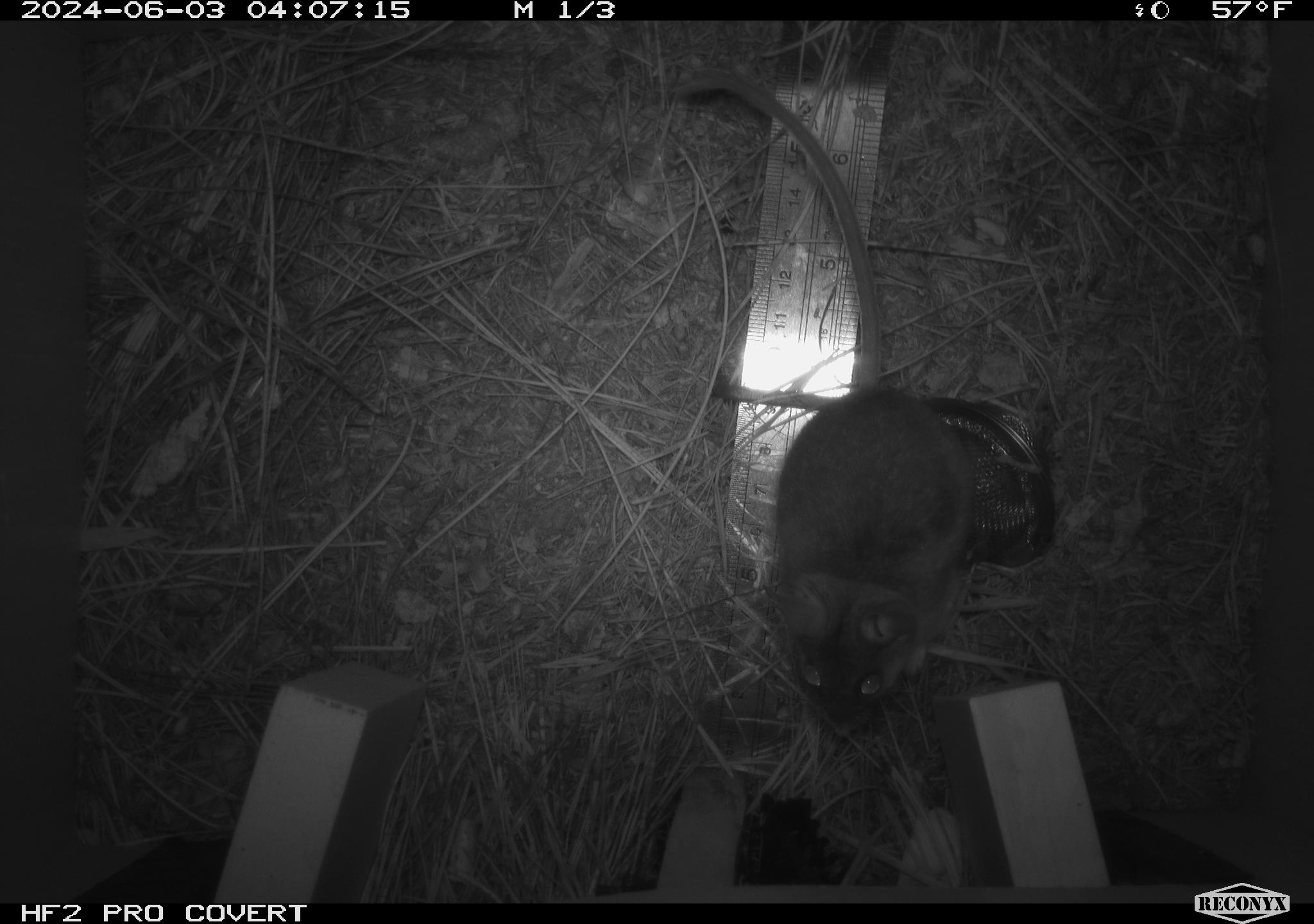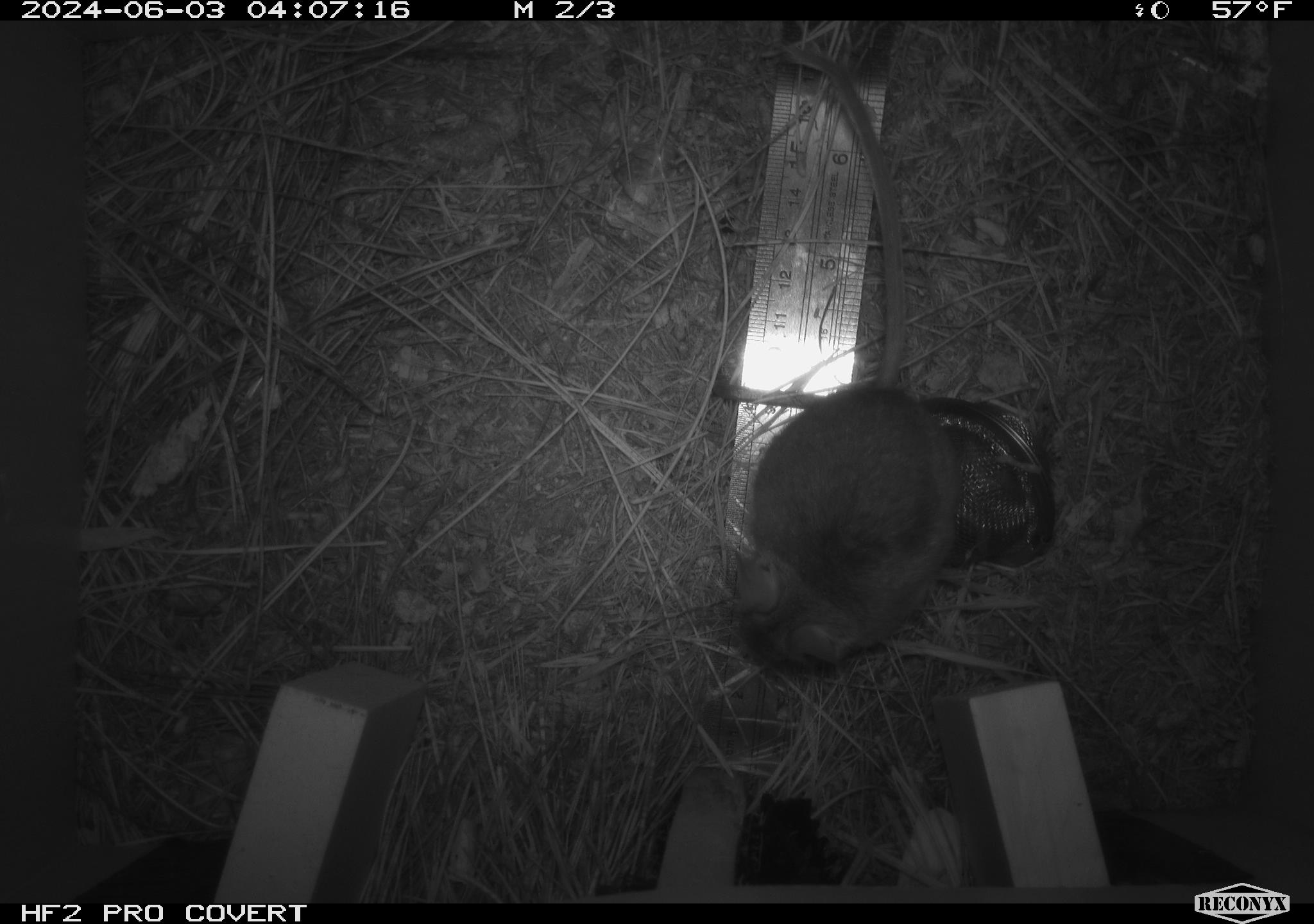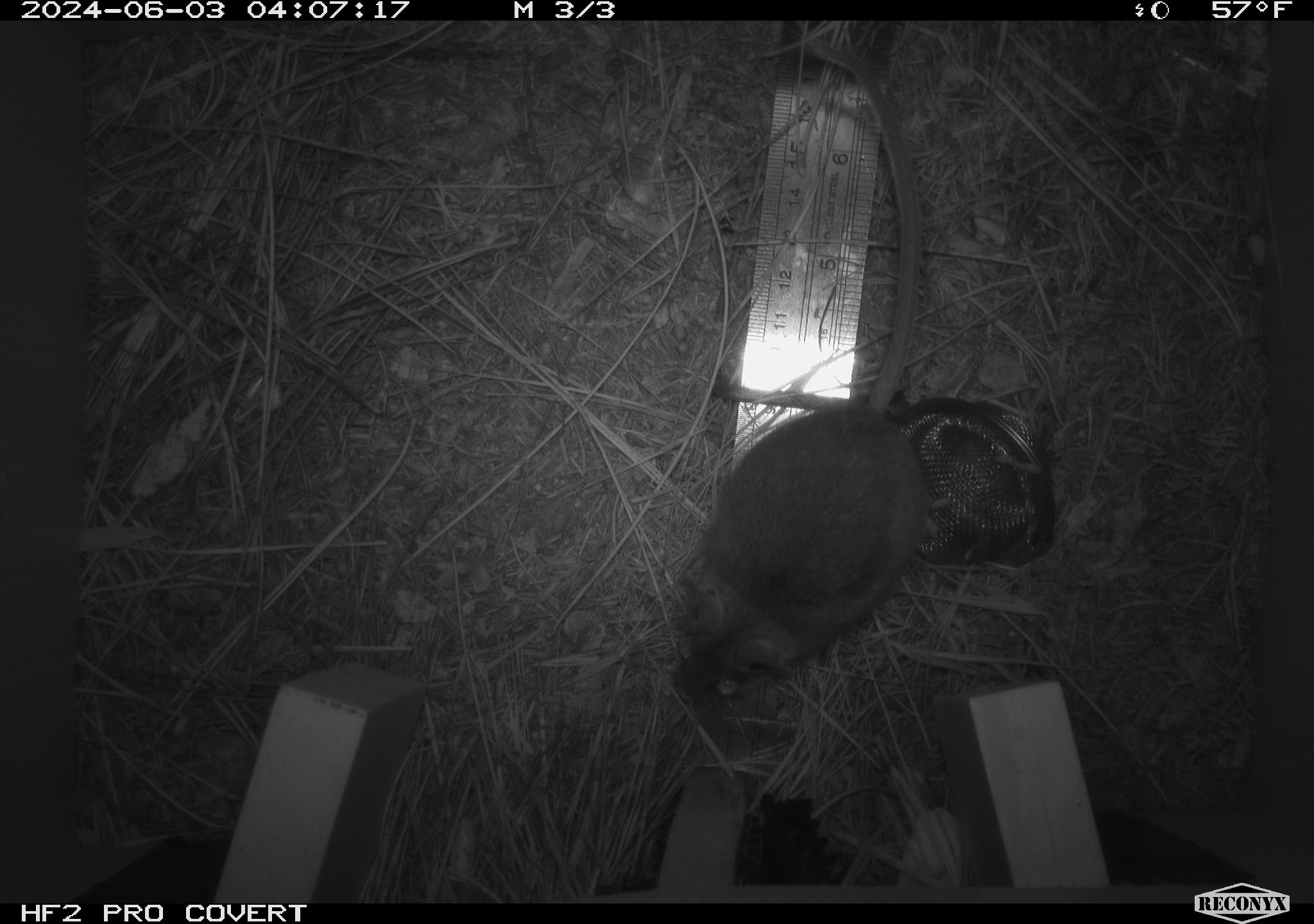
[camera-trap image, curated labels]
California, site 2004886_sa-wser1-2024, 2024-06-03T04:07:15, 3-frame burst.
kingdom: Animalia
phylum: Chordata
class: Mammalia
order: Rodentia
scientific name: Rodentia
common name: mouse species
Mouse species (Rodentia).